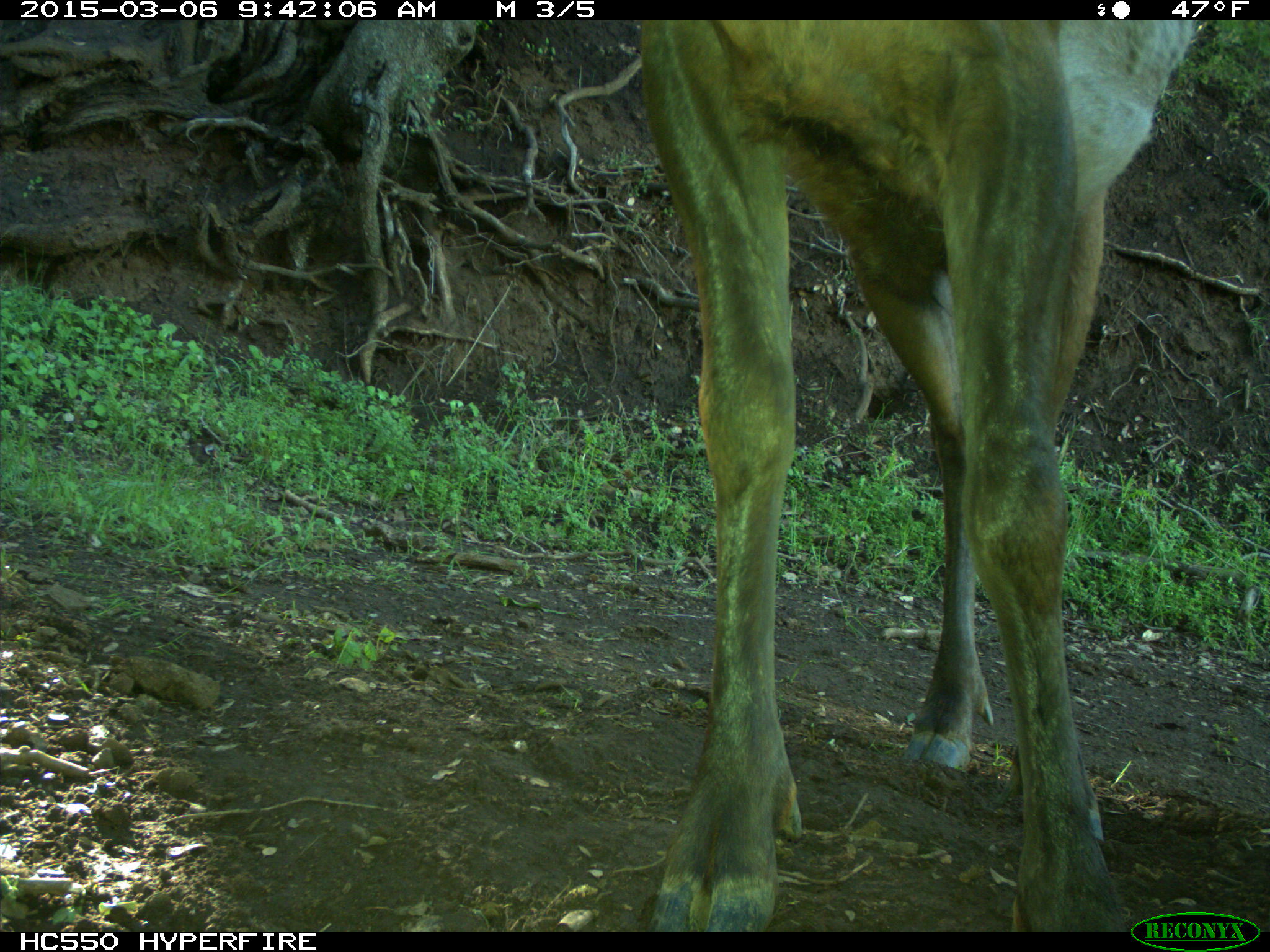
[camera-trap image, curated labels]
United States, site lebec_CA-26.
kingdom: Animalia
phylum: Chordata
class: Mammalia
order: Artiodactyla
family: Cervidae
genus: Cervus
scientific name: Cervus canadensis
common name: elk